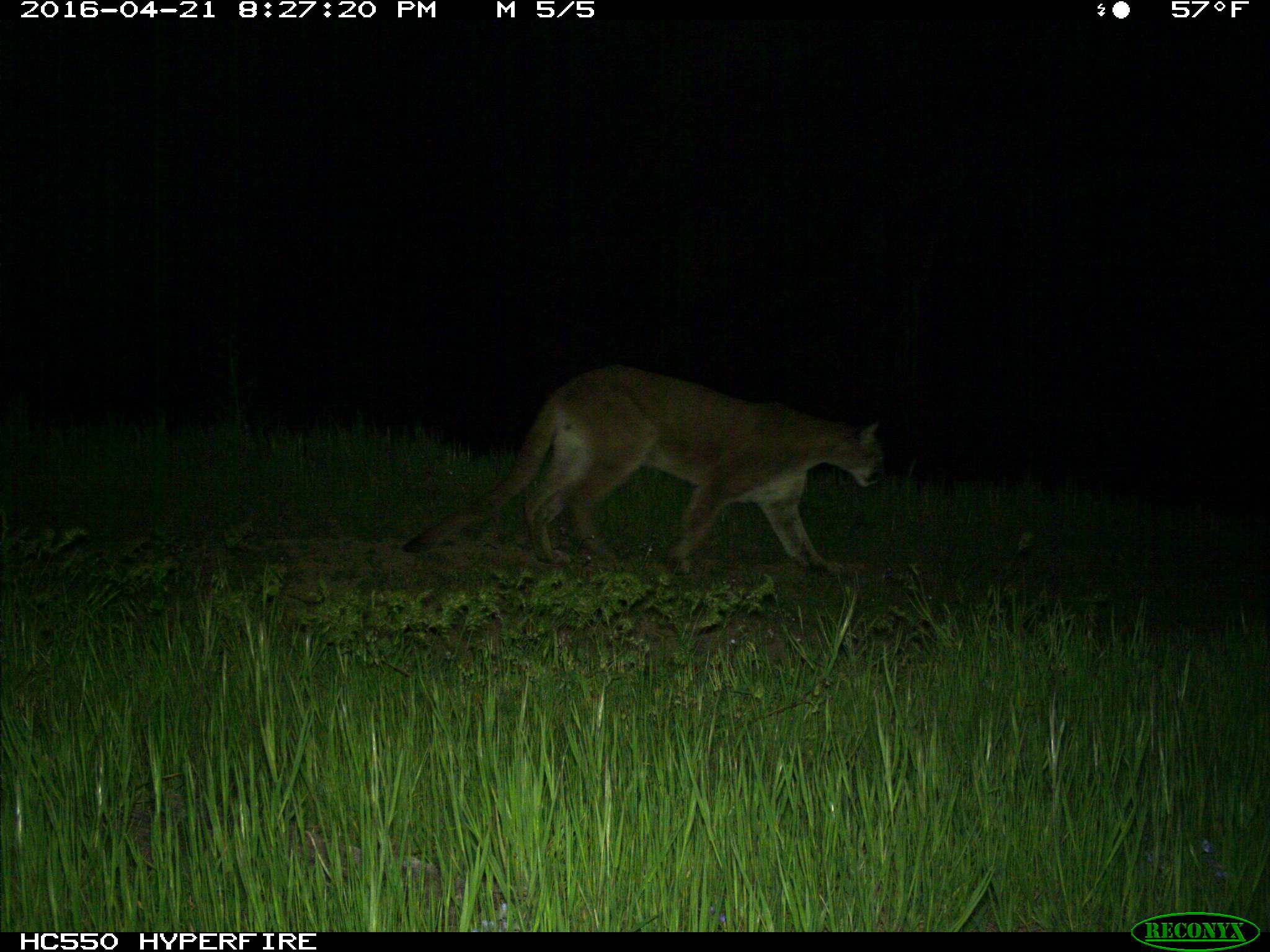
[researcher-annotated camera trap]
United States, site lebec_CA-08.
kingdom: Animalia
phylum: Chordata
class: Mammalia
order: Carnivora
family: Felidae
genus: Puma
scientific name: Puma concolor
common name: mountain lion